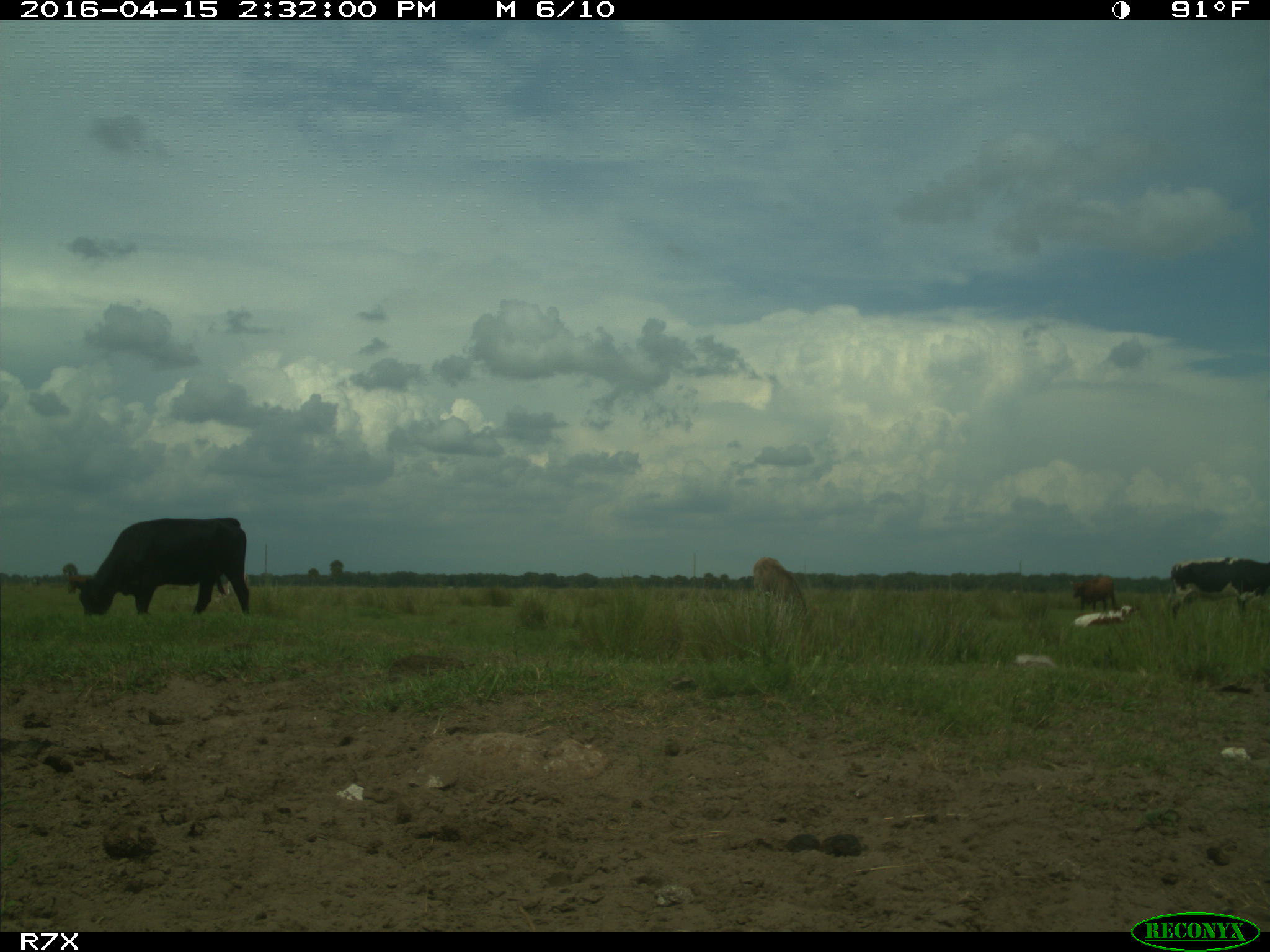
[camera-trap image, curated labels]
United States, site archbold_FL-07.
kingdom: Animalia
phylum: Chordata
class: Mammalia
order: Artiodactyla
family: Bovidae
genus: Bos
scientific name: Bos taurus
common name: domestic cow